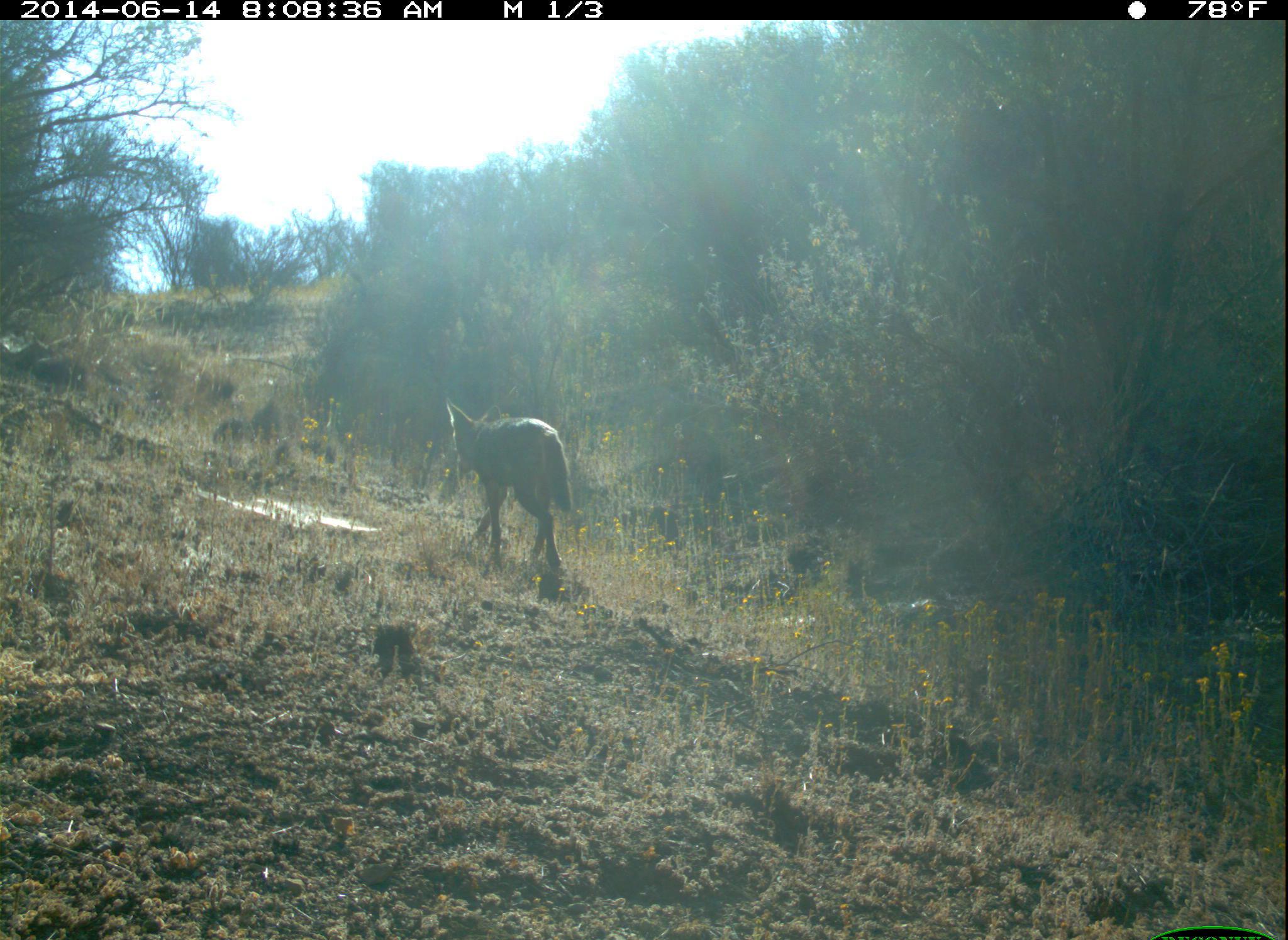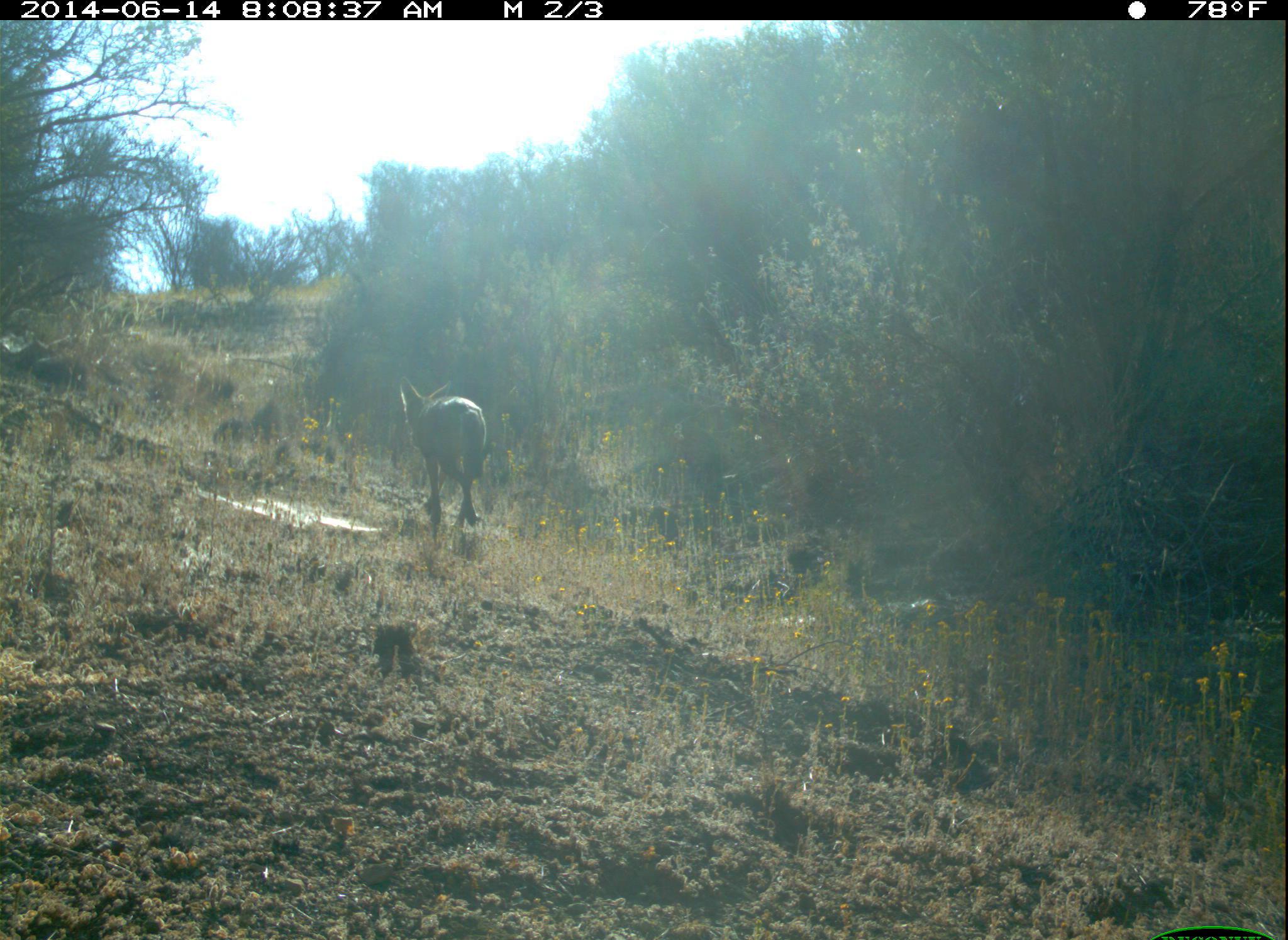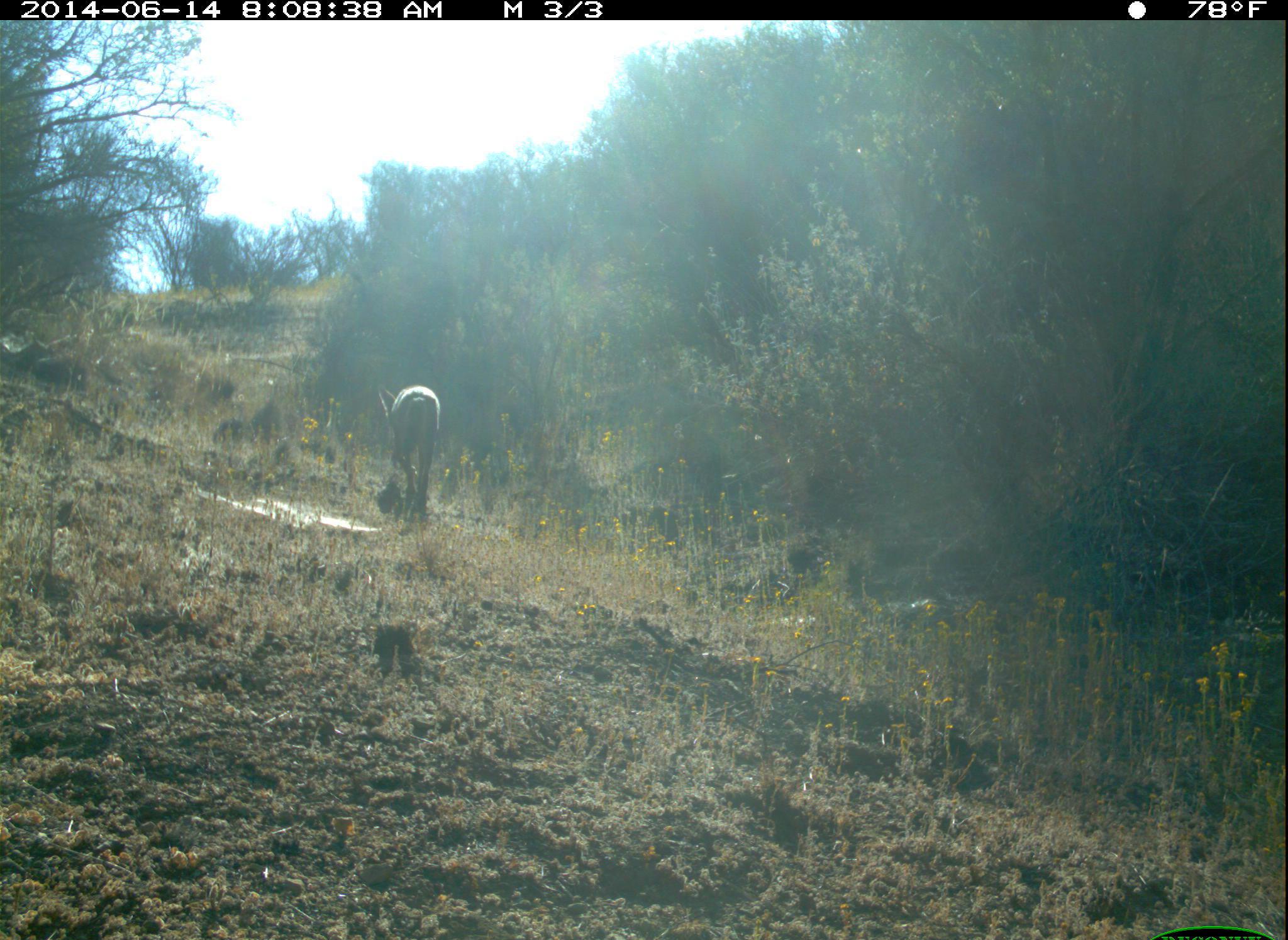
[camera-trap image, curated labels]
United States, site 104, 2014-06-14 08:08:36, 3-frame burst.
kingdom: Animalia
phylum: Chordata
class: Mammalia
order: Carnivora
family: Canidae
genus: Canis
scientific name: Canis latrans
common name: coyote